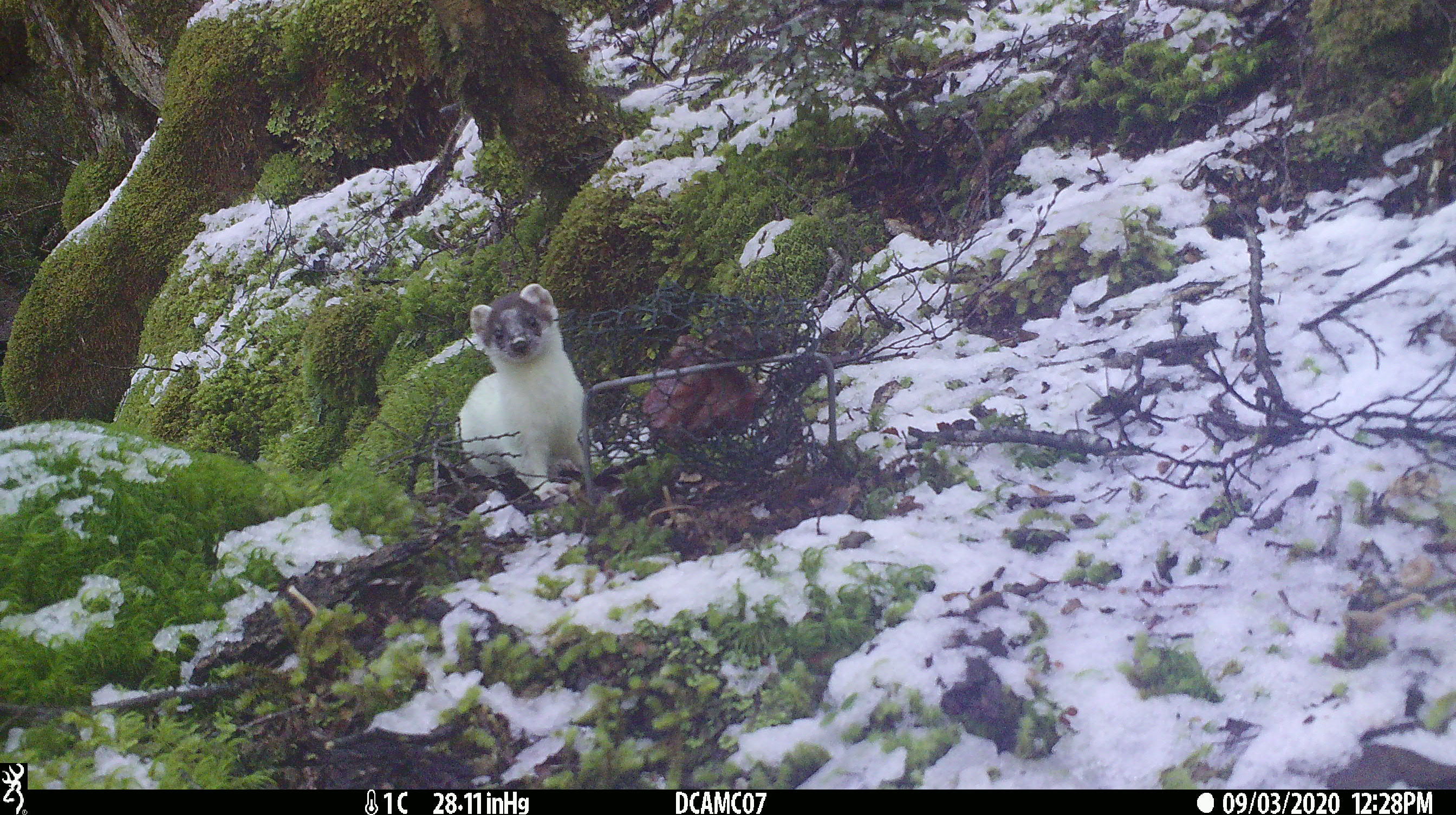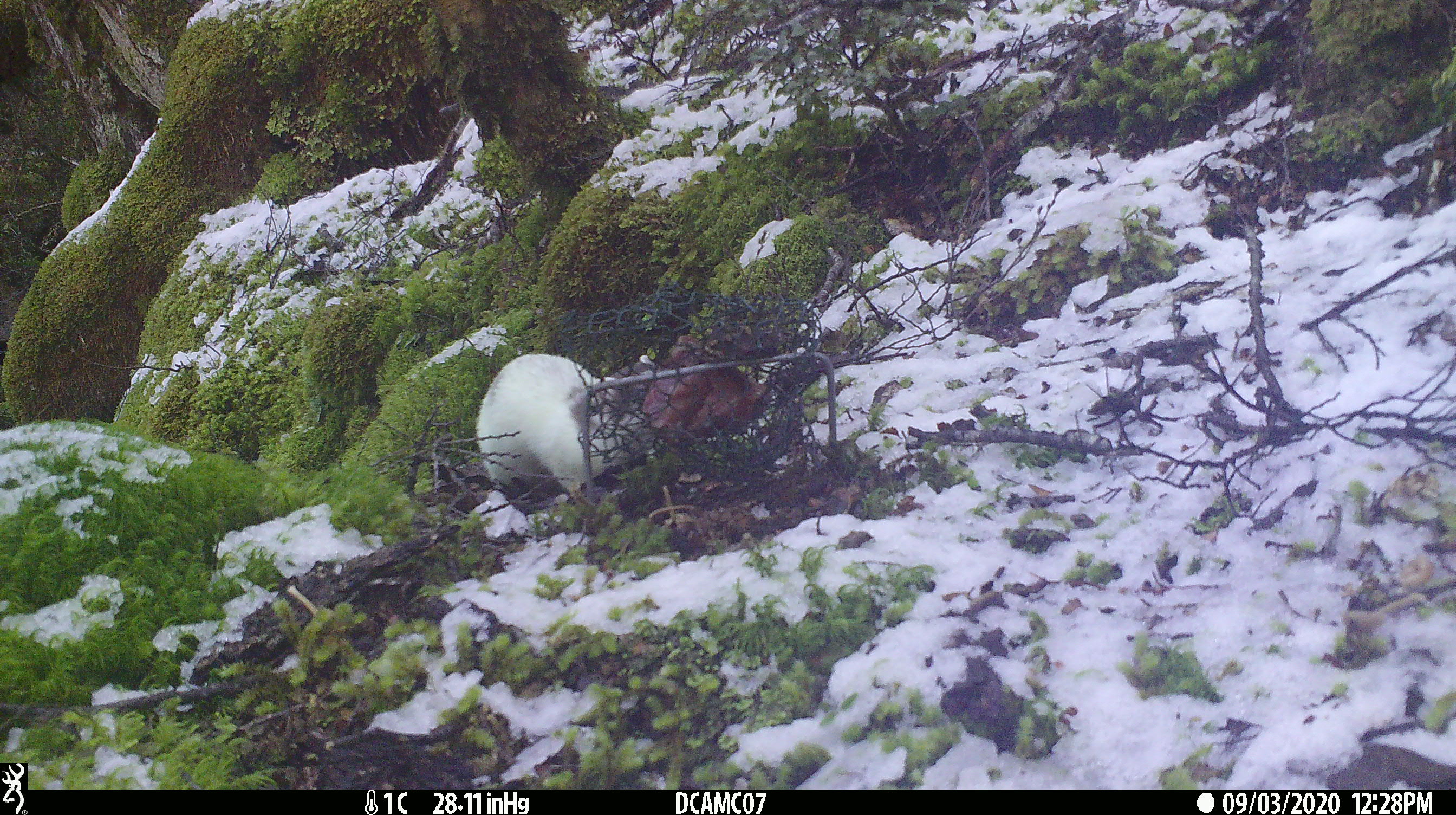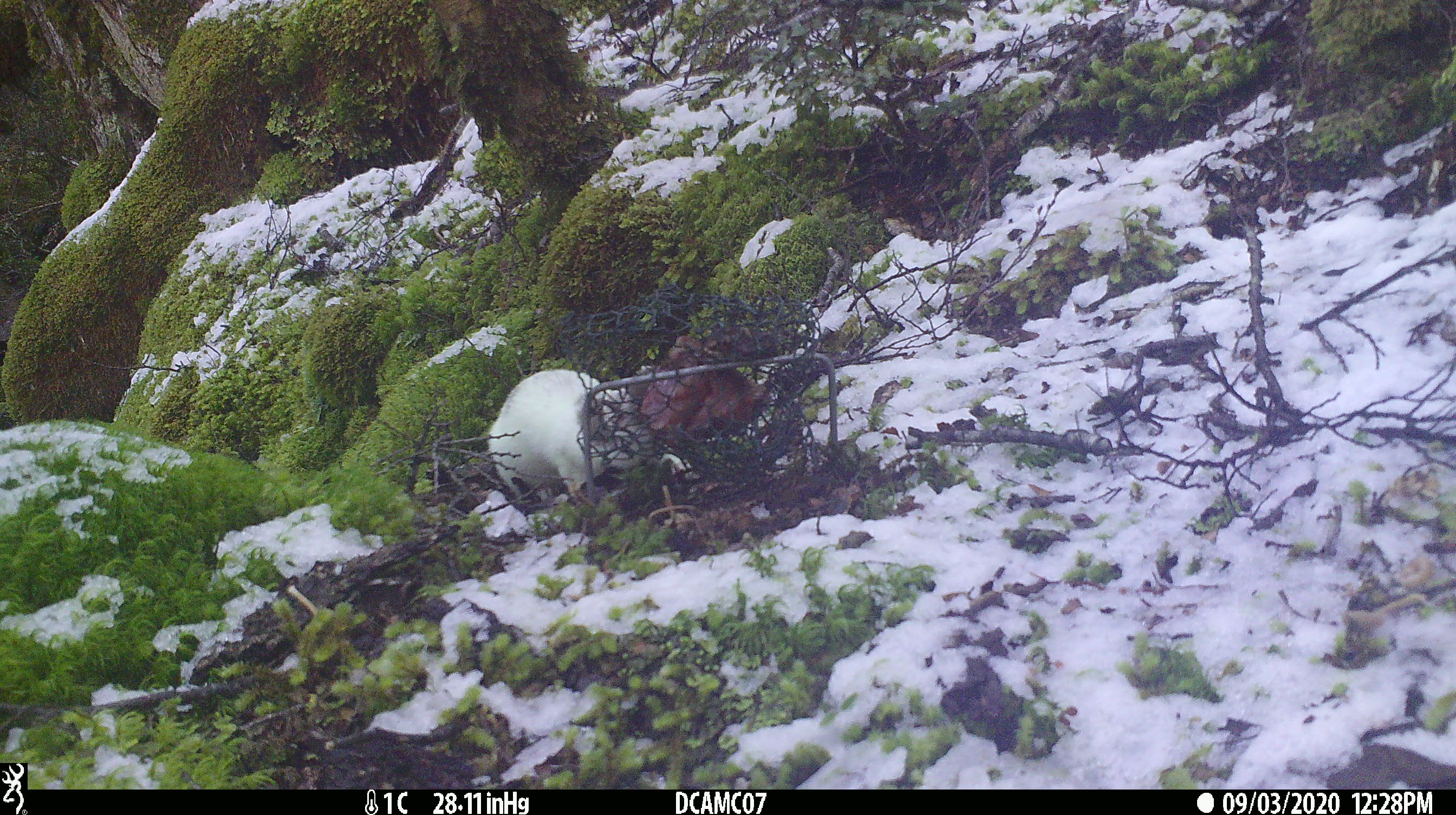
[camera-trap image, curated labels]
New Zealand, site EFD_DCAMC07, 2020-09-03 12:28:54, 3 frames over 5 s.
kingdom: Animalia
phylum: Chordata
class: Mammalia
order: Carnivora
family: Mustelidae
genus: Mustela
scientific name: Mustela erminea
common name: stoat